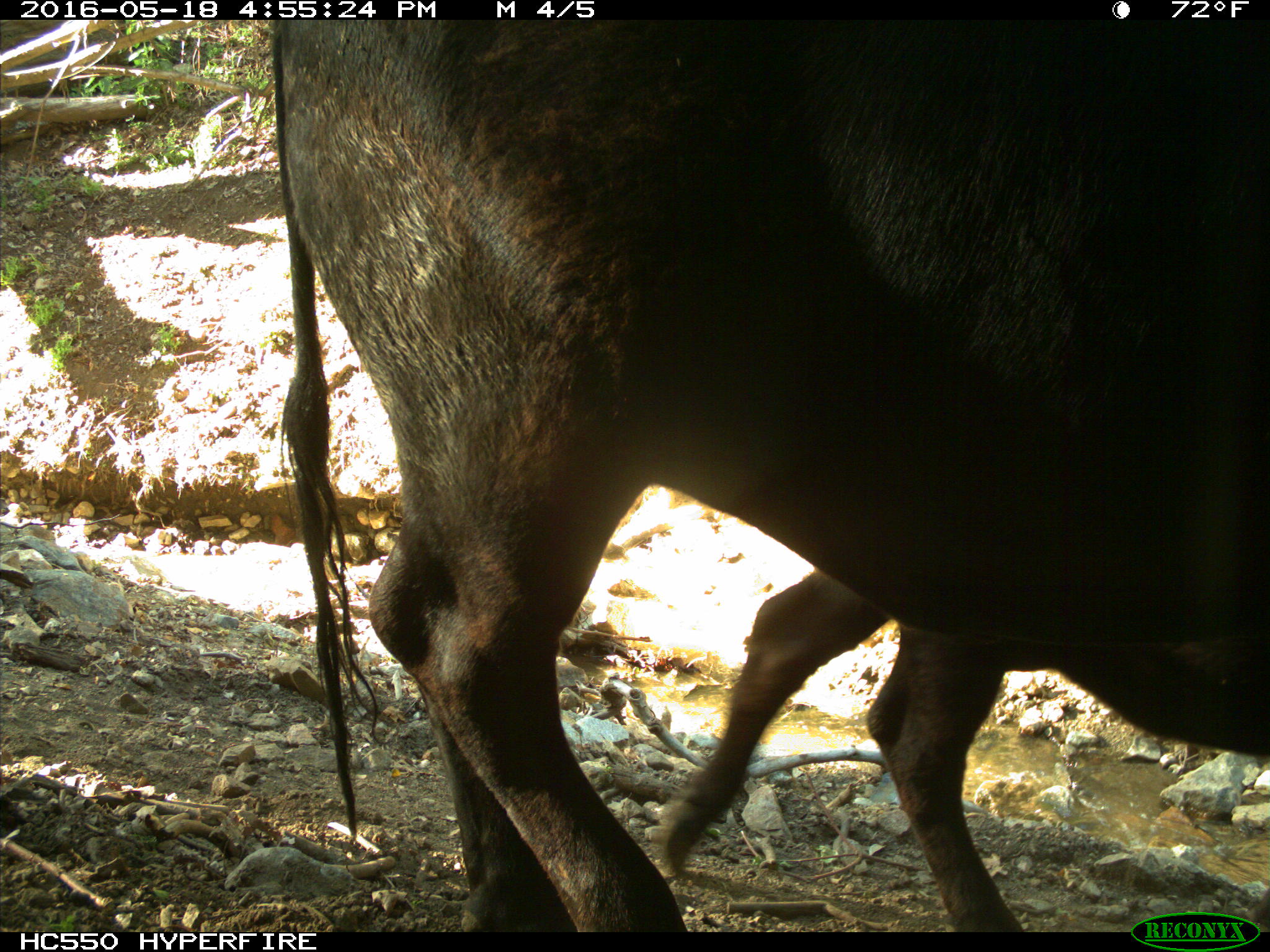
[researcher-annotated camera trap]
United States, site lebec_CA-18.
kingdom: Animalia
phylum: Chordata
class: Mammalia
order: Artiodactyla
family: Bovidae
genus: Bos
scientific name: Bos taurus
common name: domestic cow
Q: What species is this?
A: Bos taurus (domestic cow).